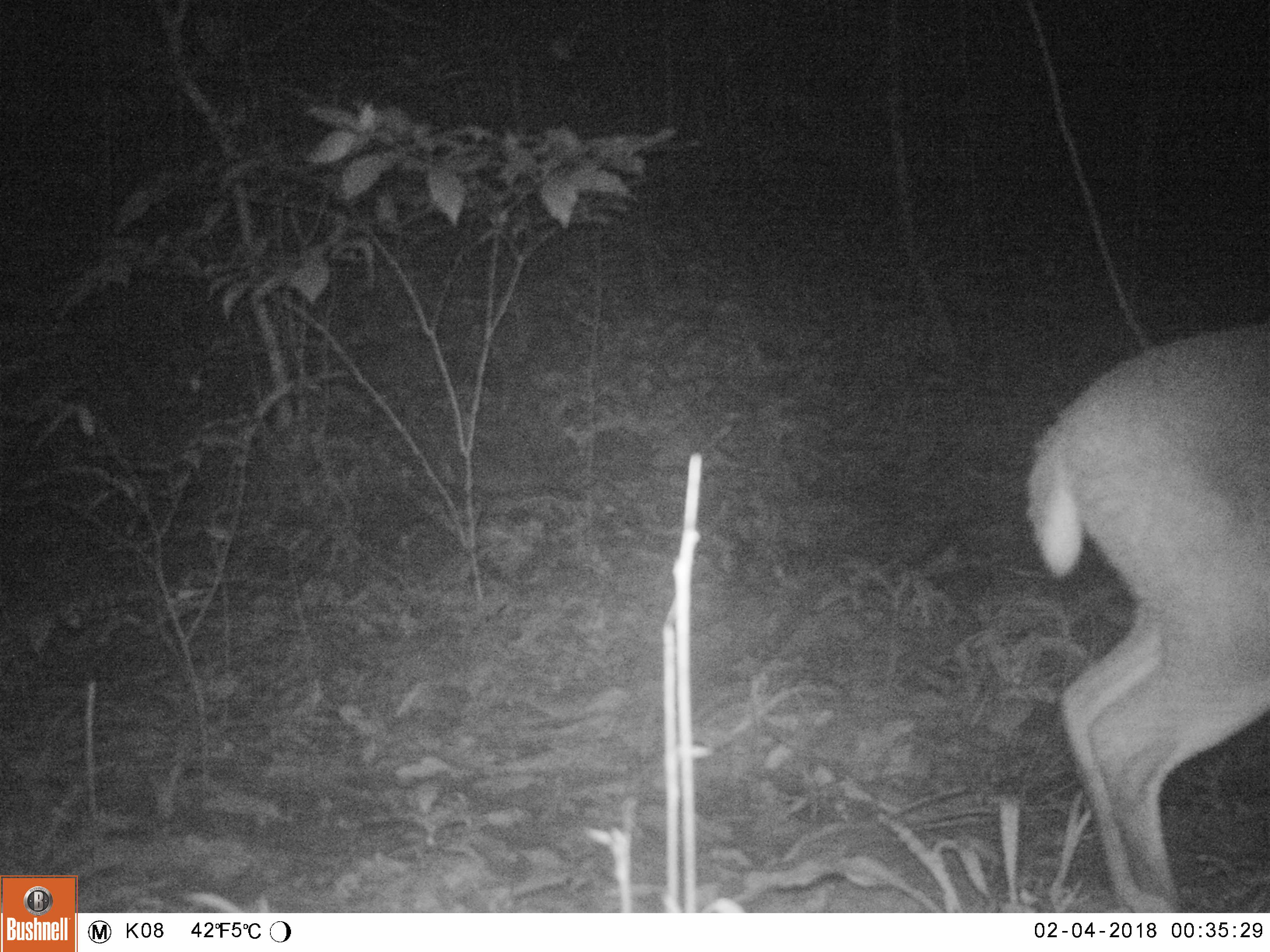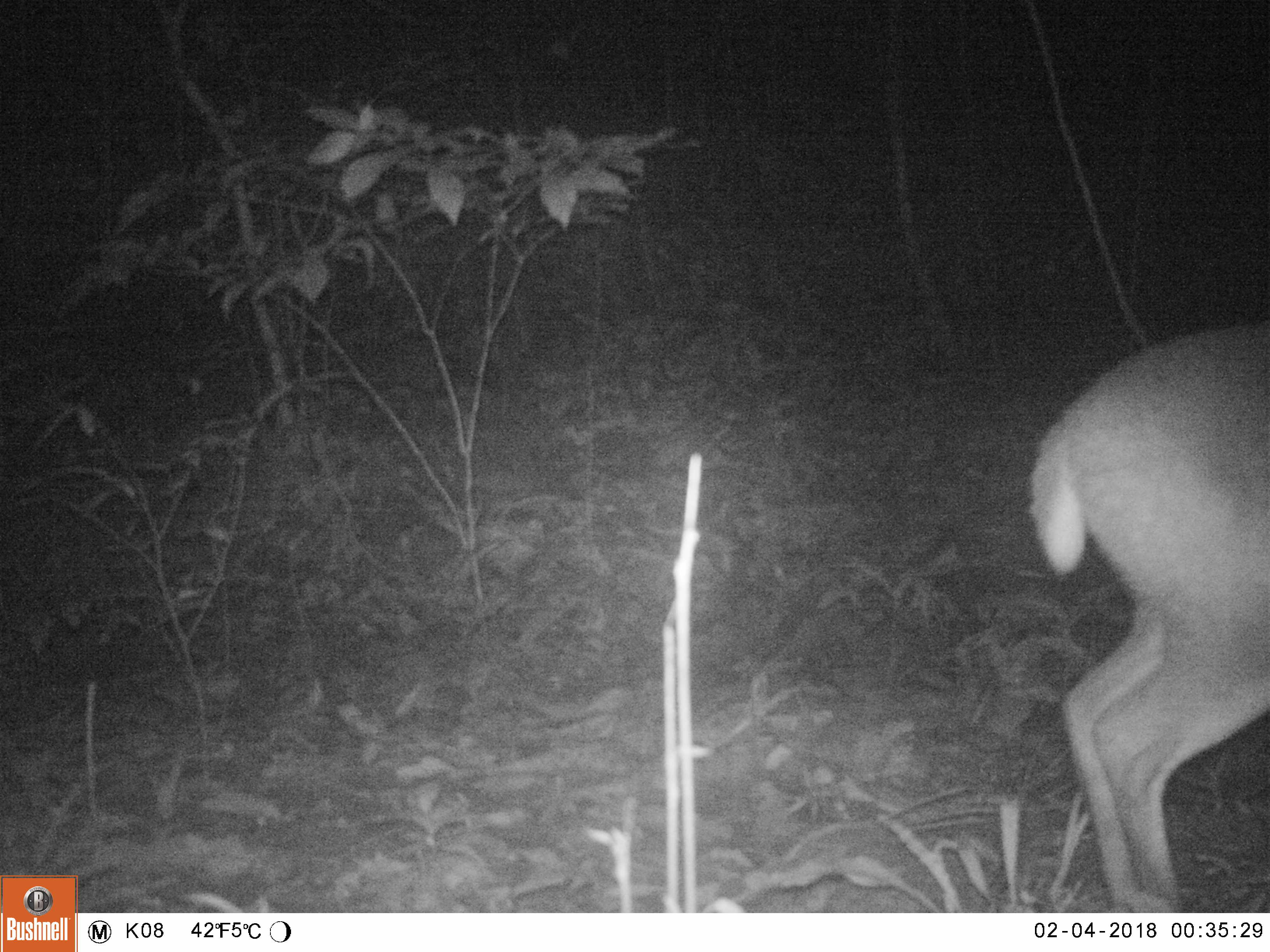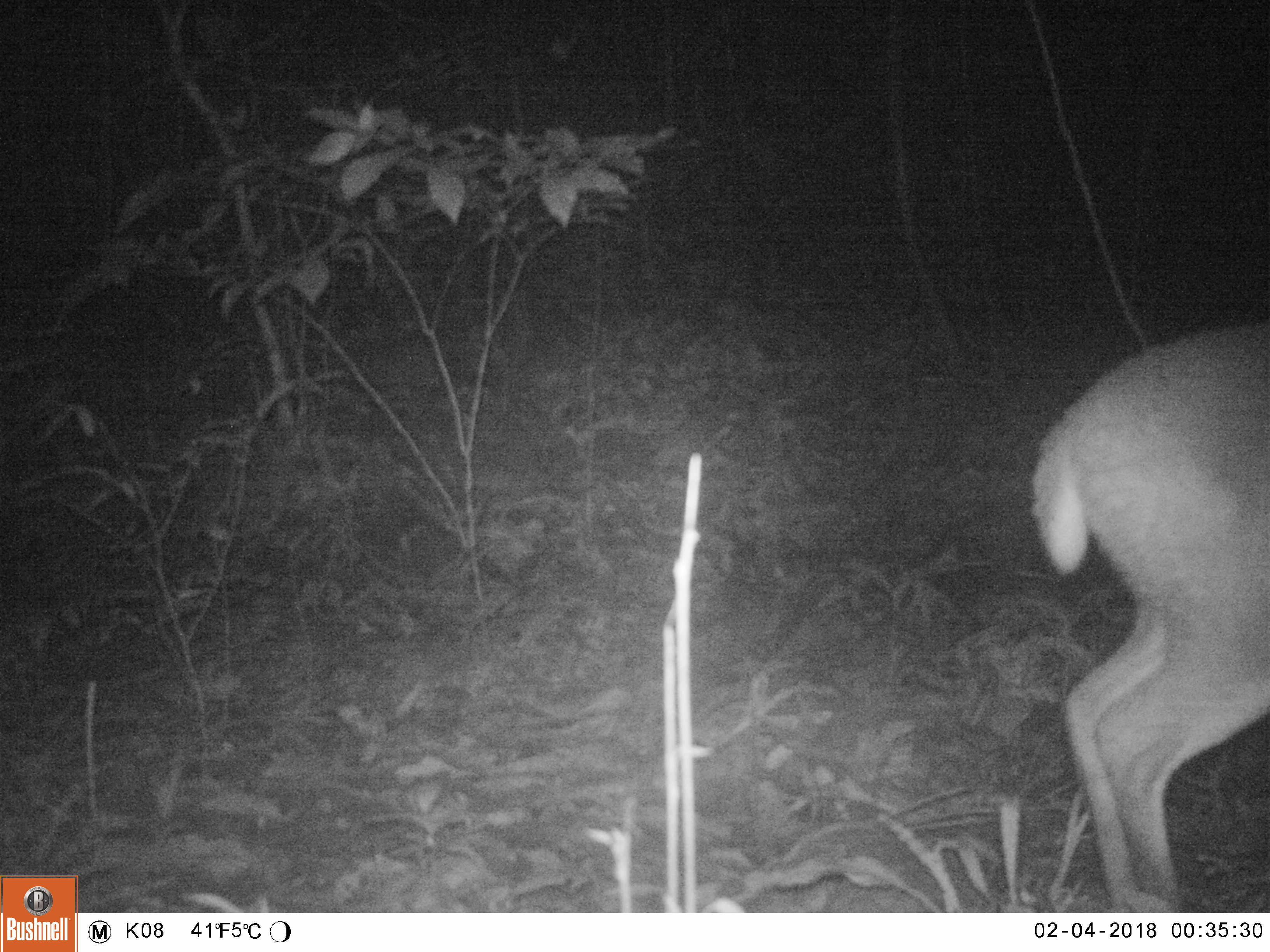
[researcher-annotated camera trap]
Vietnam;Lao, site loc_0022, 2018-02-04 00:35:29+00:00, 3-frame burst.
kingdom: Animalia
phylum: Chordata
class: Mammalia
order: Artiodactyla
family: Cervidae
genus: Muntiacus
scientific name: Muntiacus vuquangensis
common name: large-antlered muntjac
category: large antlered muntjac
Large antlered muntjac (large-antlered muntjac) (Muntiacus vuquangensis). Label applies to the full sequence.